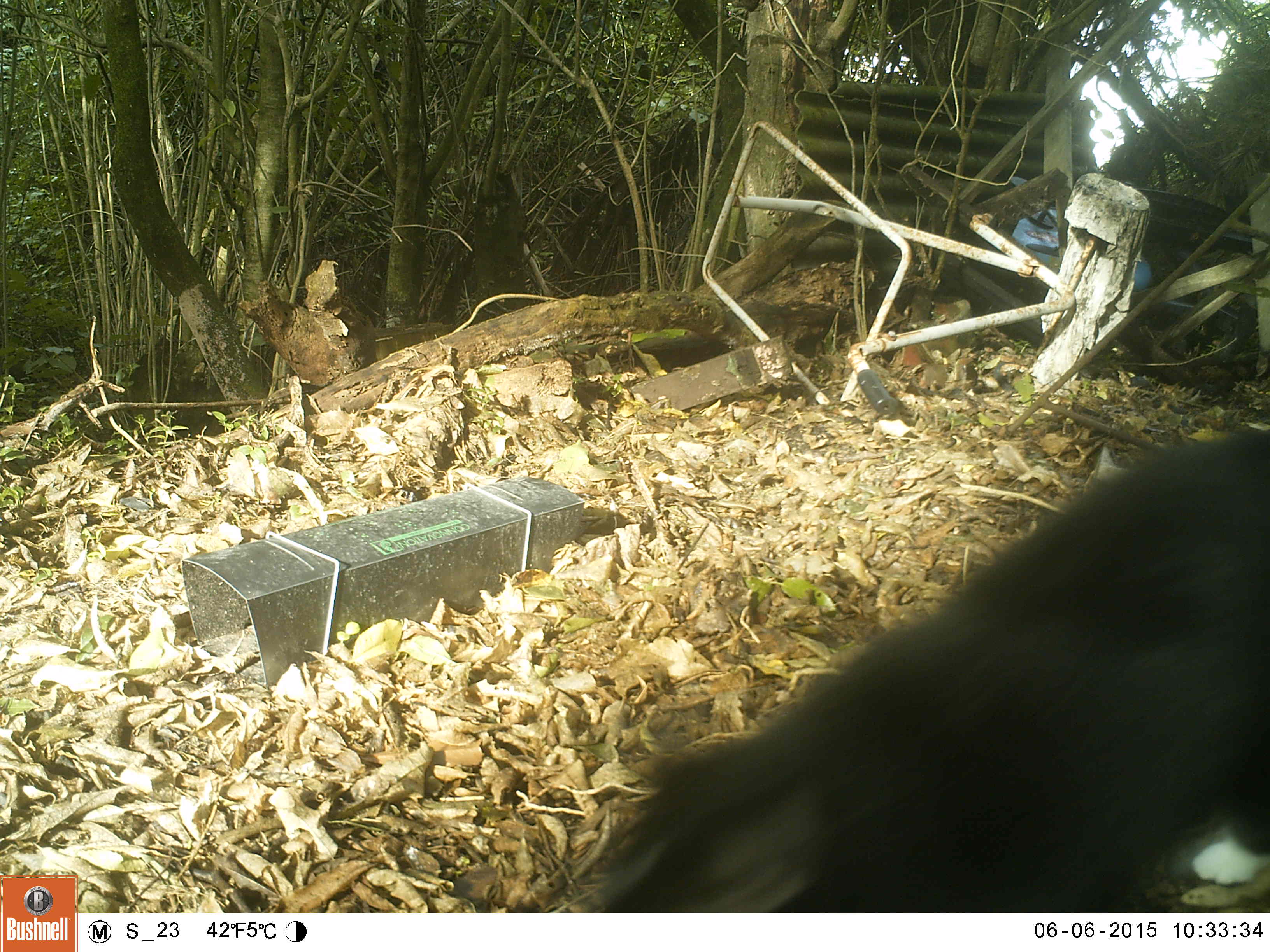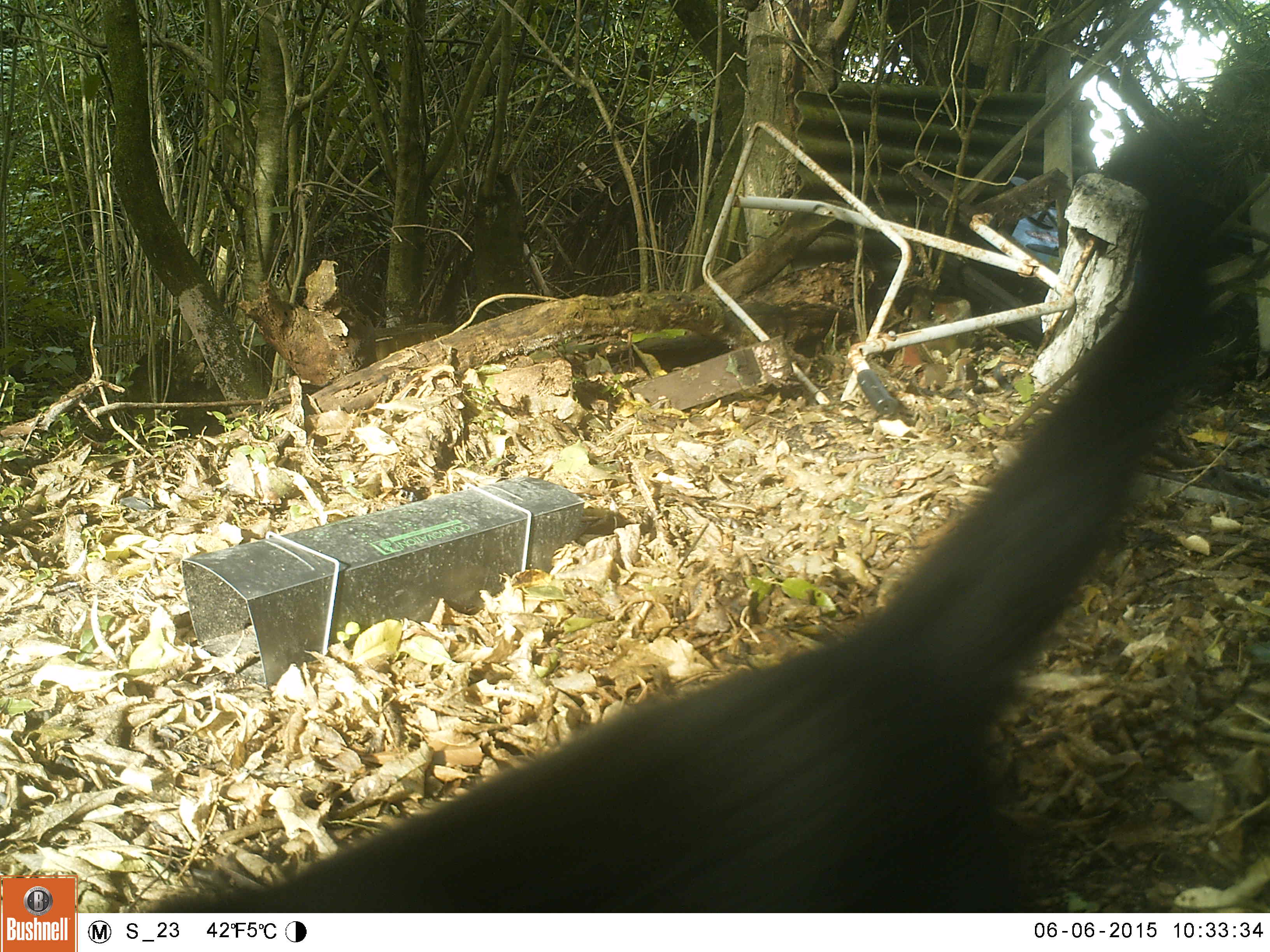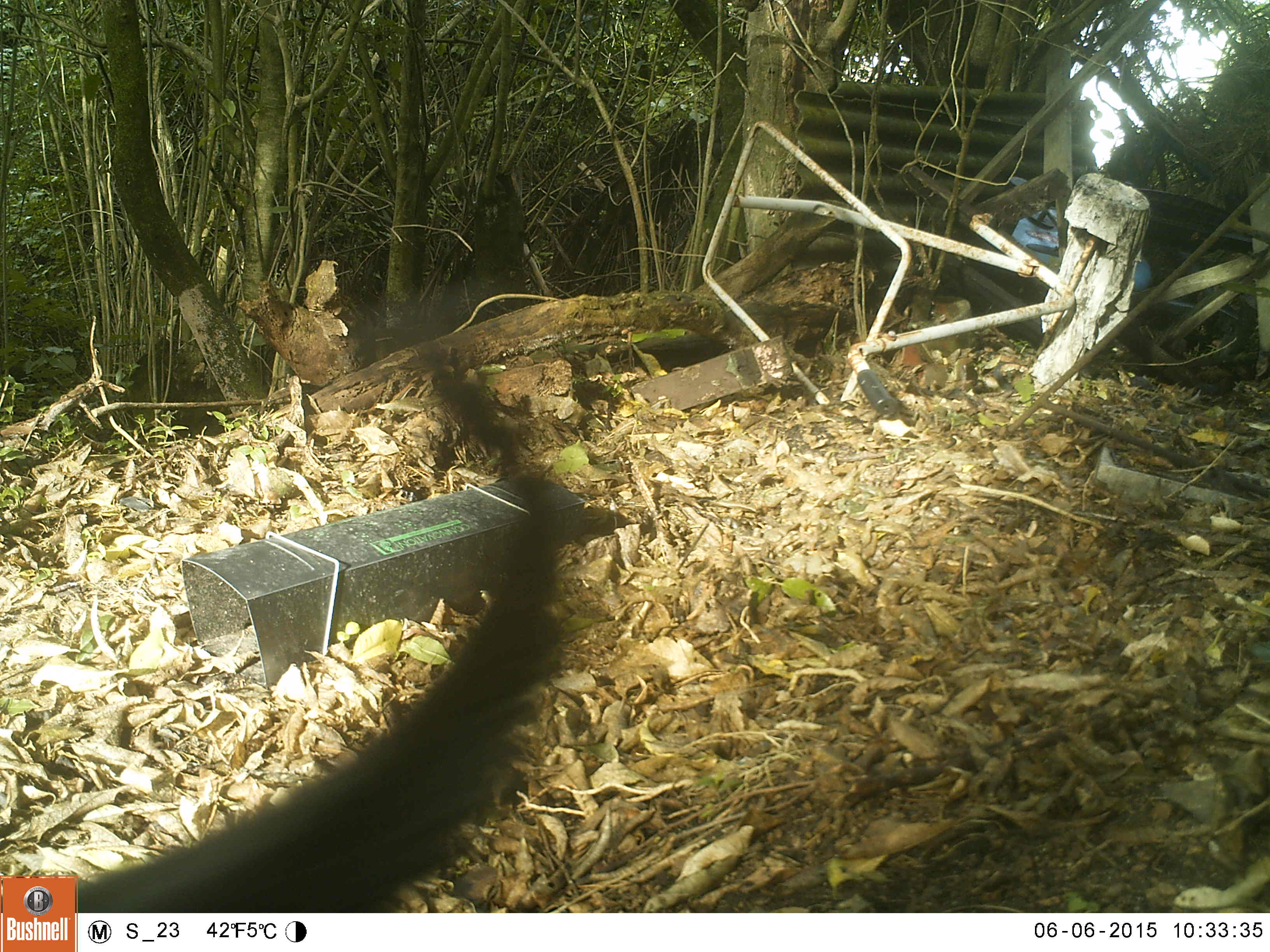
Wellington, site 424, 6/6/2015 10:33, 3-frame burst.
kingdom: Animalia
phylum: Chordata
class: Mammalia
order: Carnivora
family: Felidae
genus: Felis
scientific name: Felis catus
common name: cat